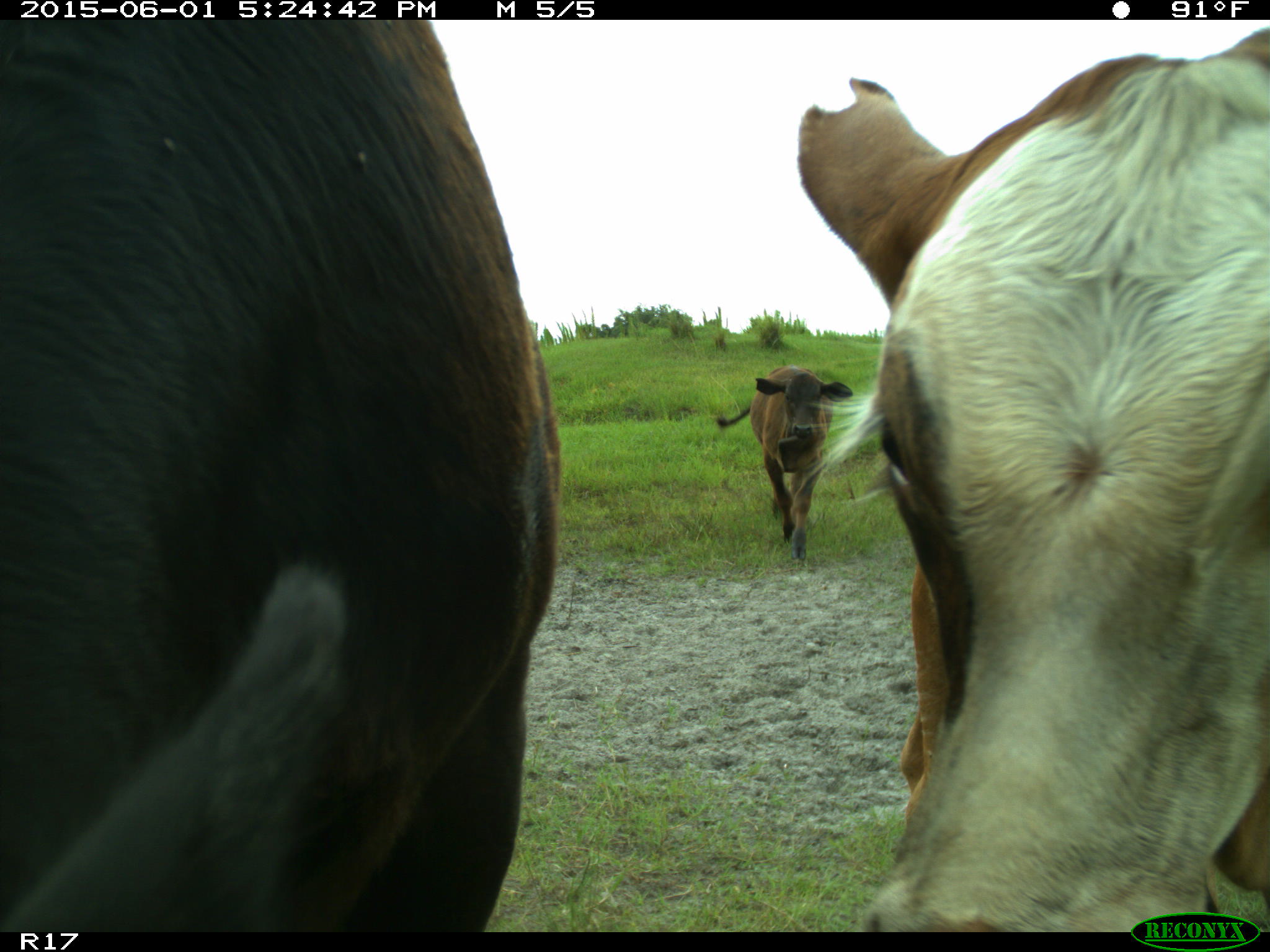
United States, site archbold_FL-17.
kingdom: Animalia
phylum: Chordata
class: Mammalia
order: Artiodactyla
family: Bovidae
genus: Bos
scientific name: Bos taurus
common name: domestic cow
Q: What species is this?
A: Bos taurus (domestic cow).